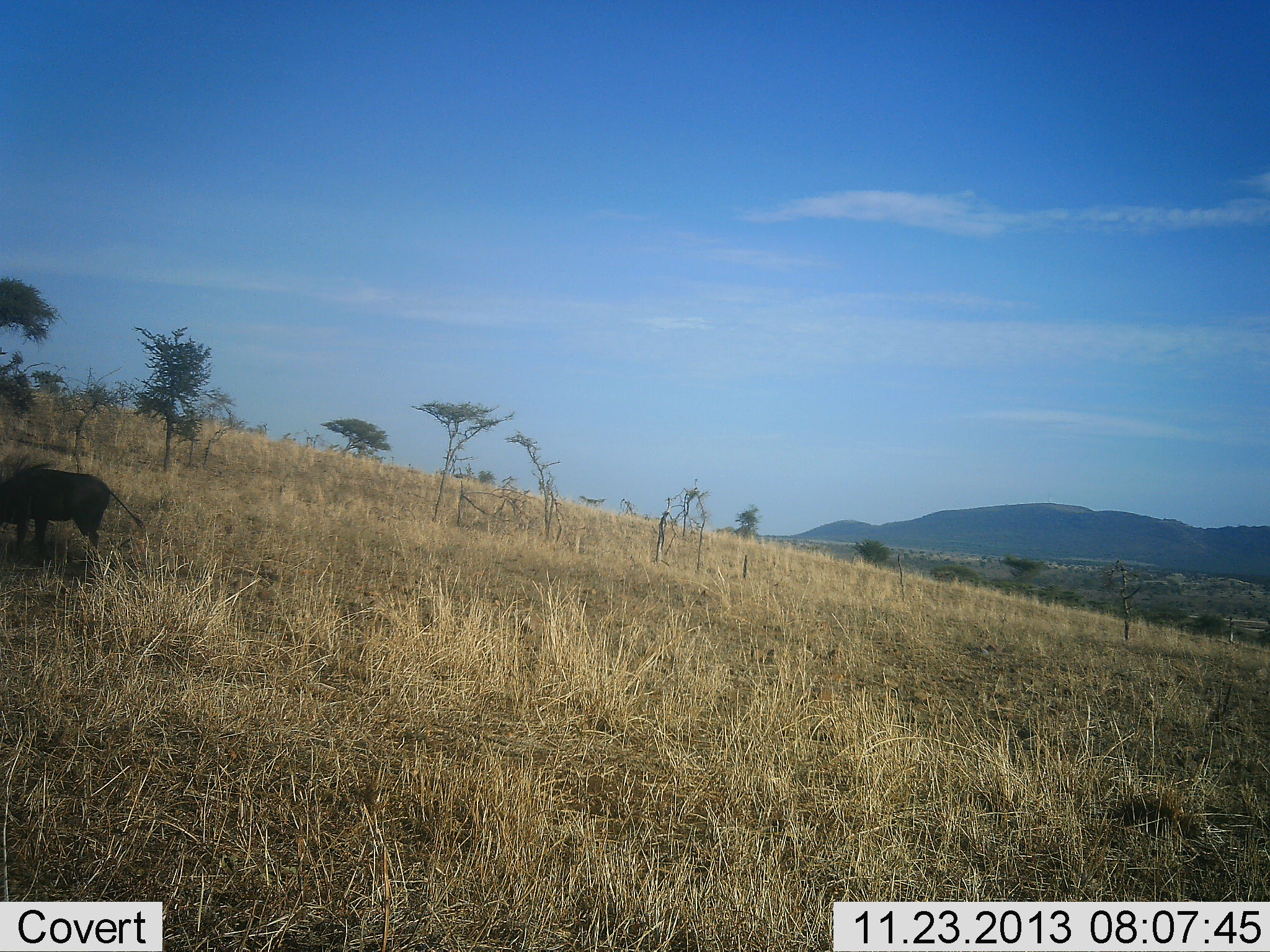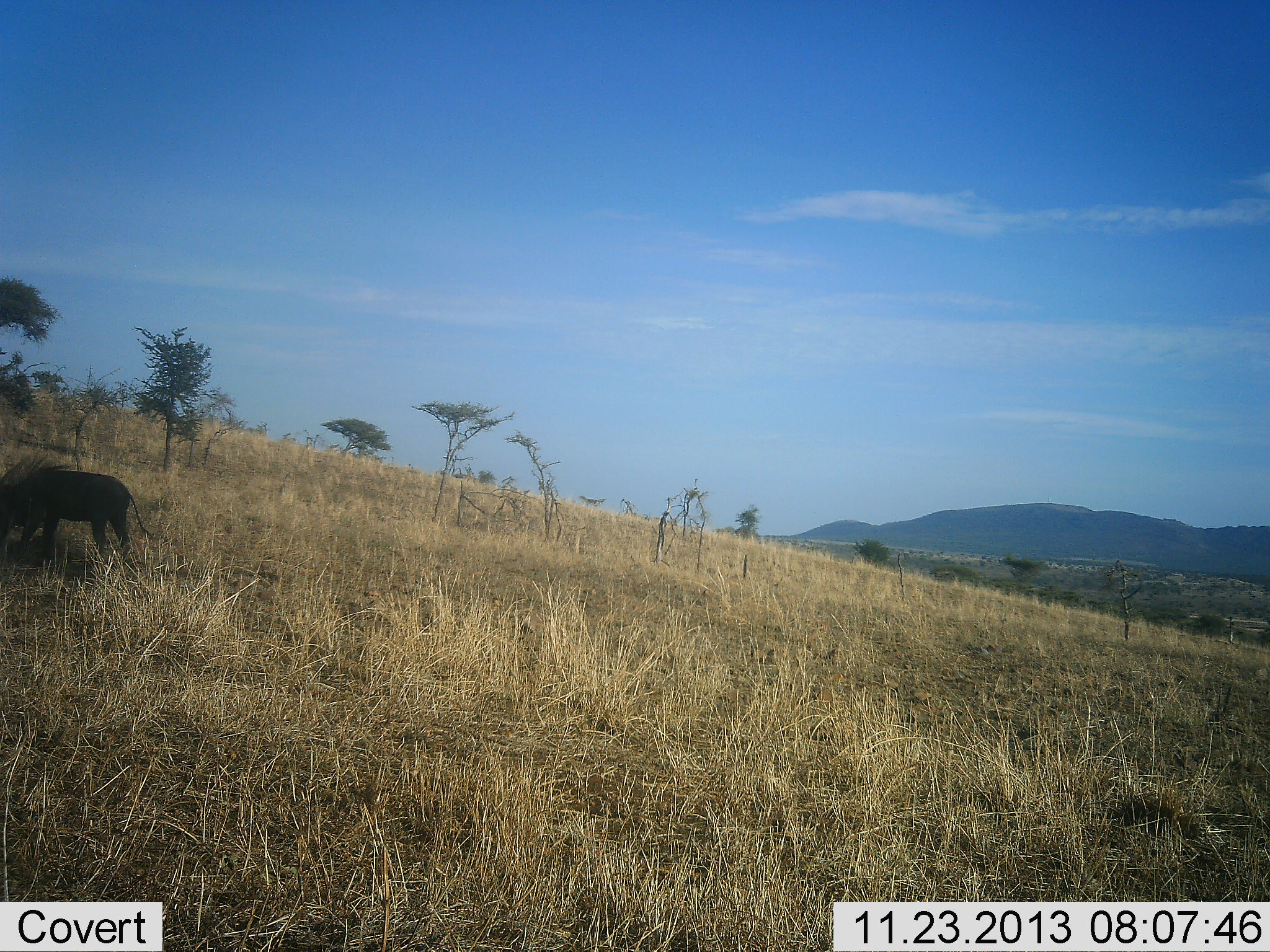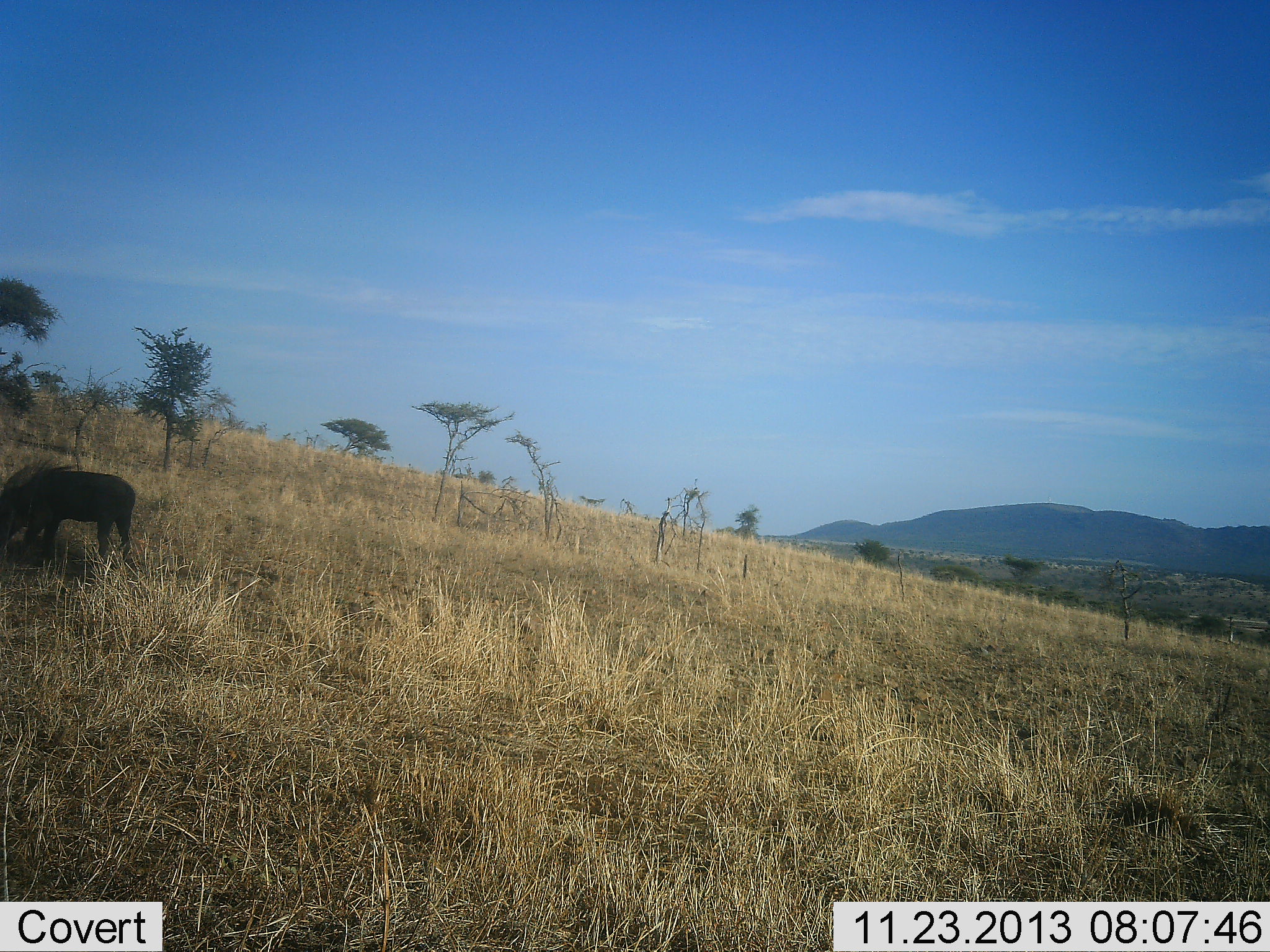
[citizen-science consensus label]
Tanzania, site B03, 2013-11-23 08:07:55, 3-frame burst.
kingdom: Animalia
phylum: Chordata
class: Mammalia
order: Artiodactyla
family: Suidae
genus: Phacochoerus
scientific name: Phacochoerus africanus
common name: warthog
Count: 1.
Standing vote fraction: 60%.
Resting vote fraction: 0%.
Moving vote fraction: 20%.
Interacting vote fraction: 0%.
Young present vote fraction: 0%.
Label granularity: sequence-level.